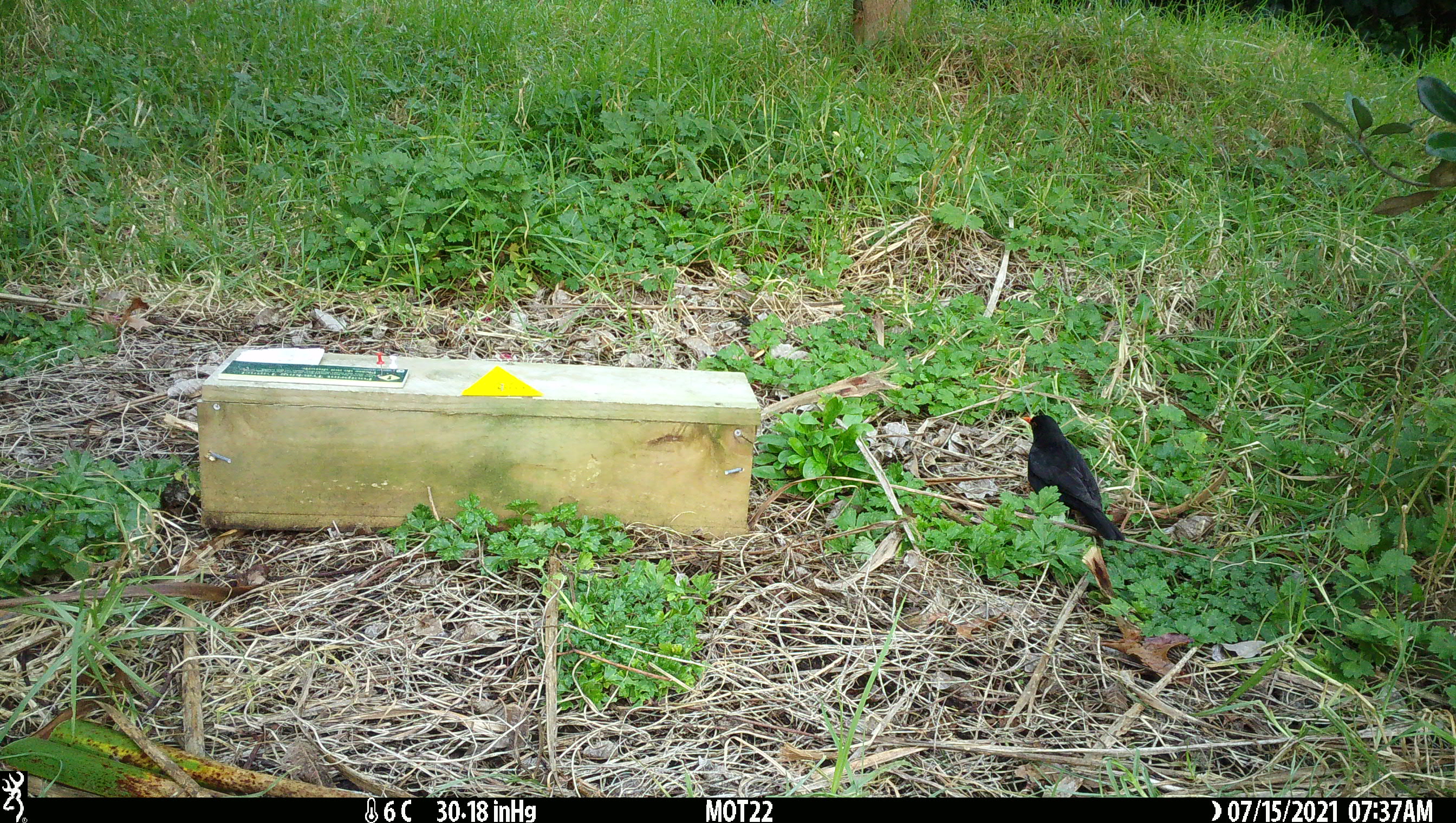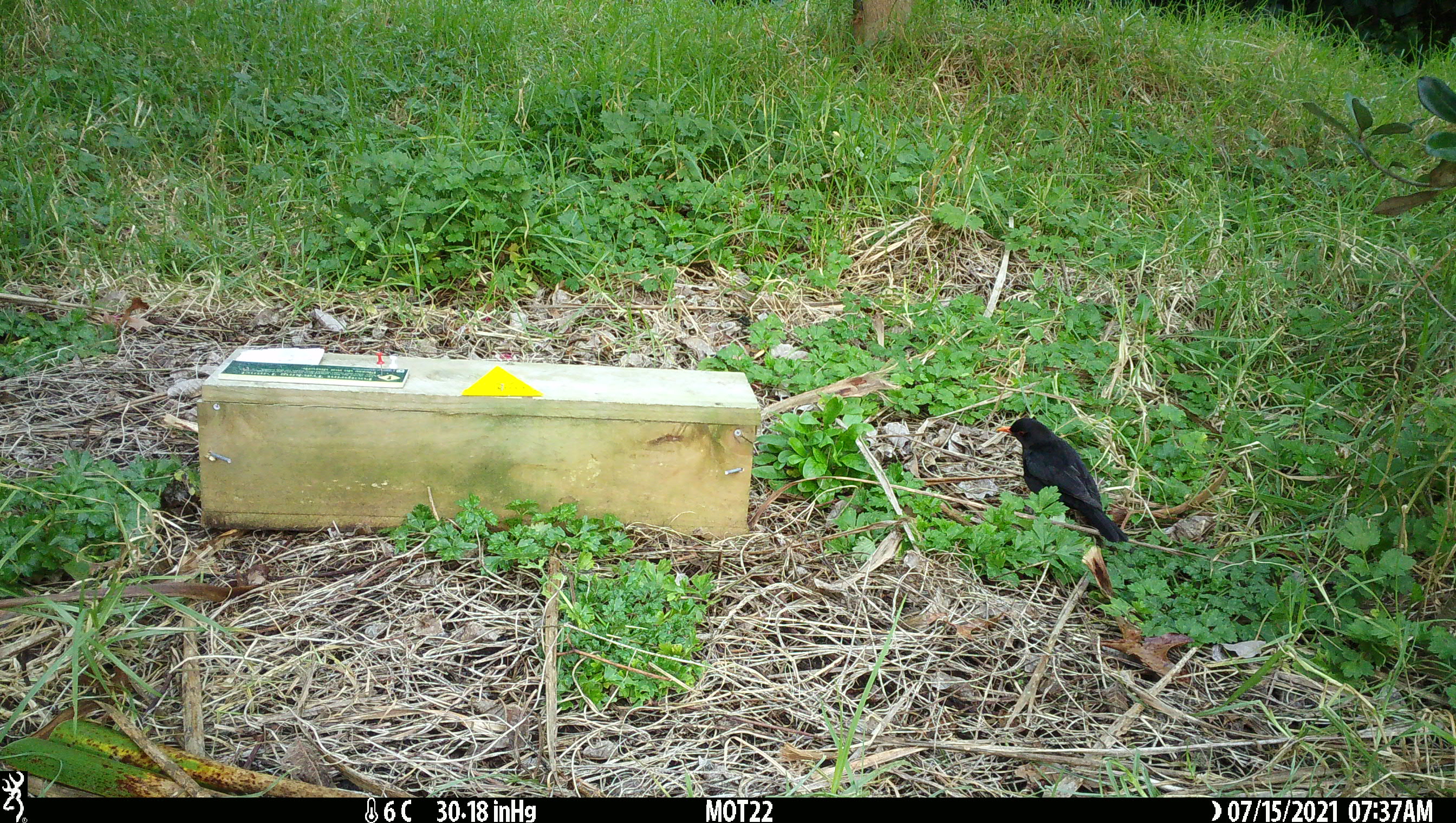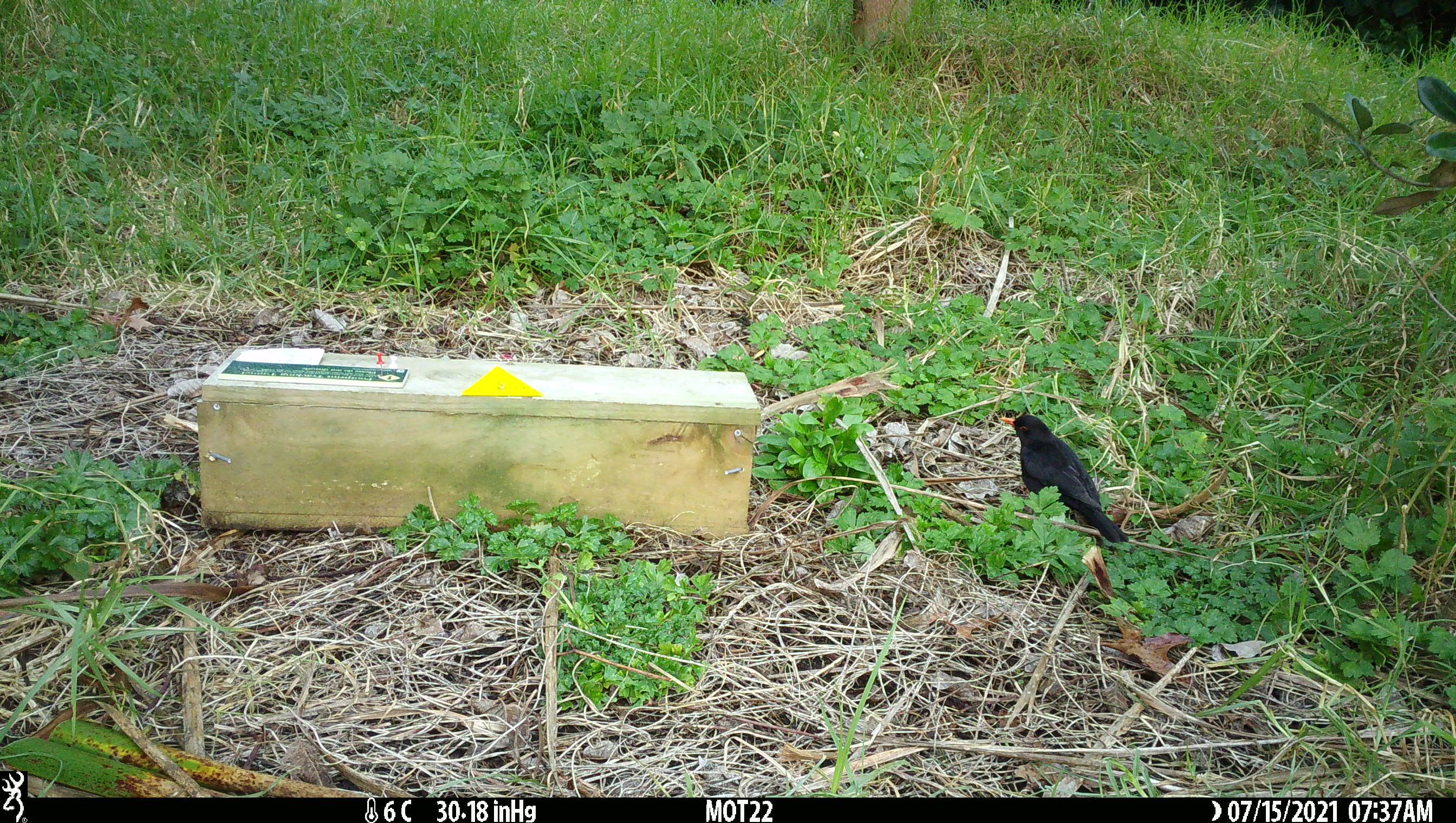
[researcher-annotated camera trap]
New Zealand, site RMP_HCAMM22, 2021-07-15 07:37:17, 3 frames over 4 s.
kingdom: Animalia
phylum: Chordata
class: Aves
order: Passeriformes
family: Turdidae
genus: Turdus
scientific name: Turdus merula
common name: eurasian blackbird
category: blackbird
Blackbird (eurasian blackbird) (Turdus merula).